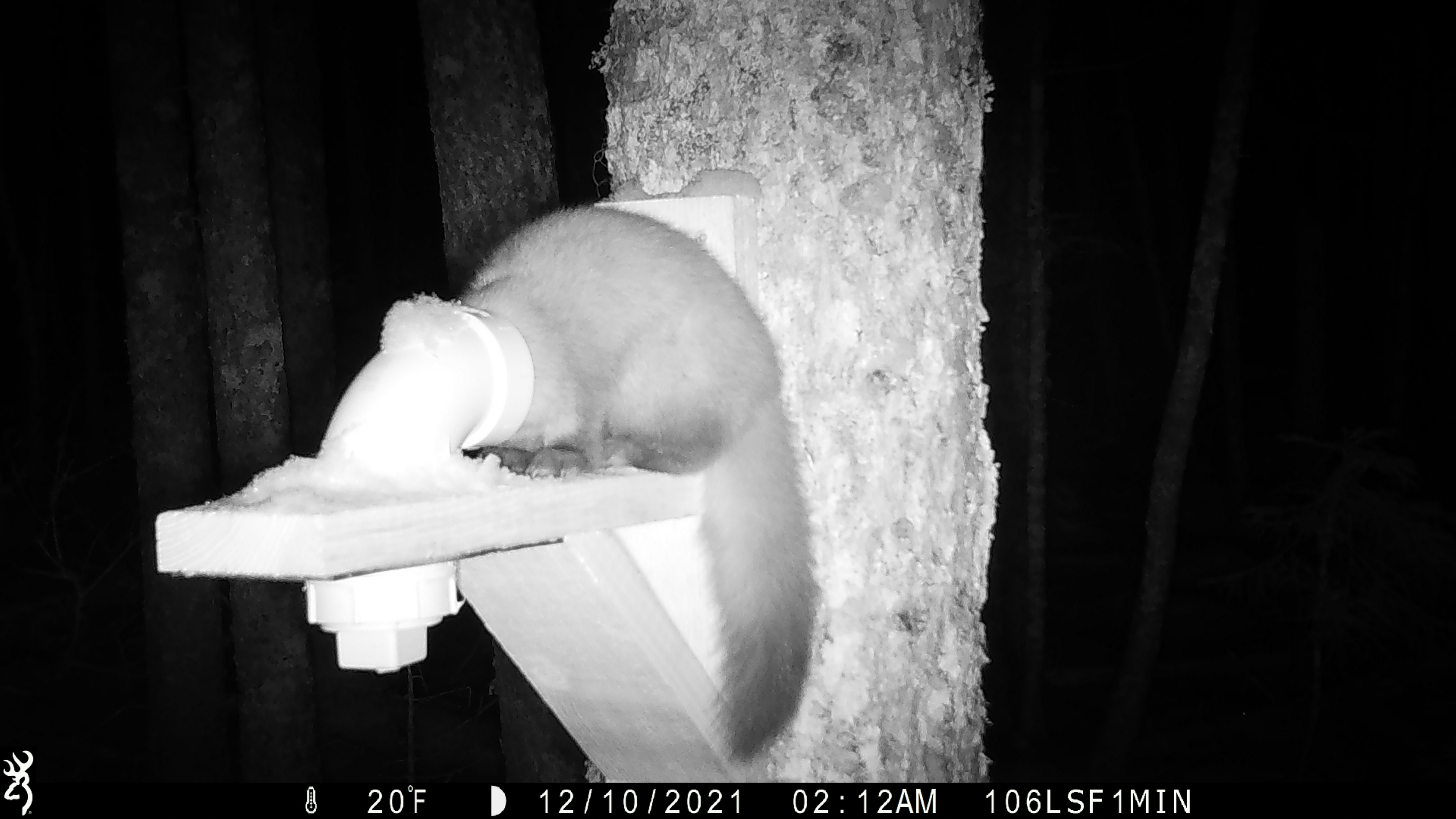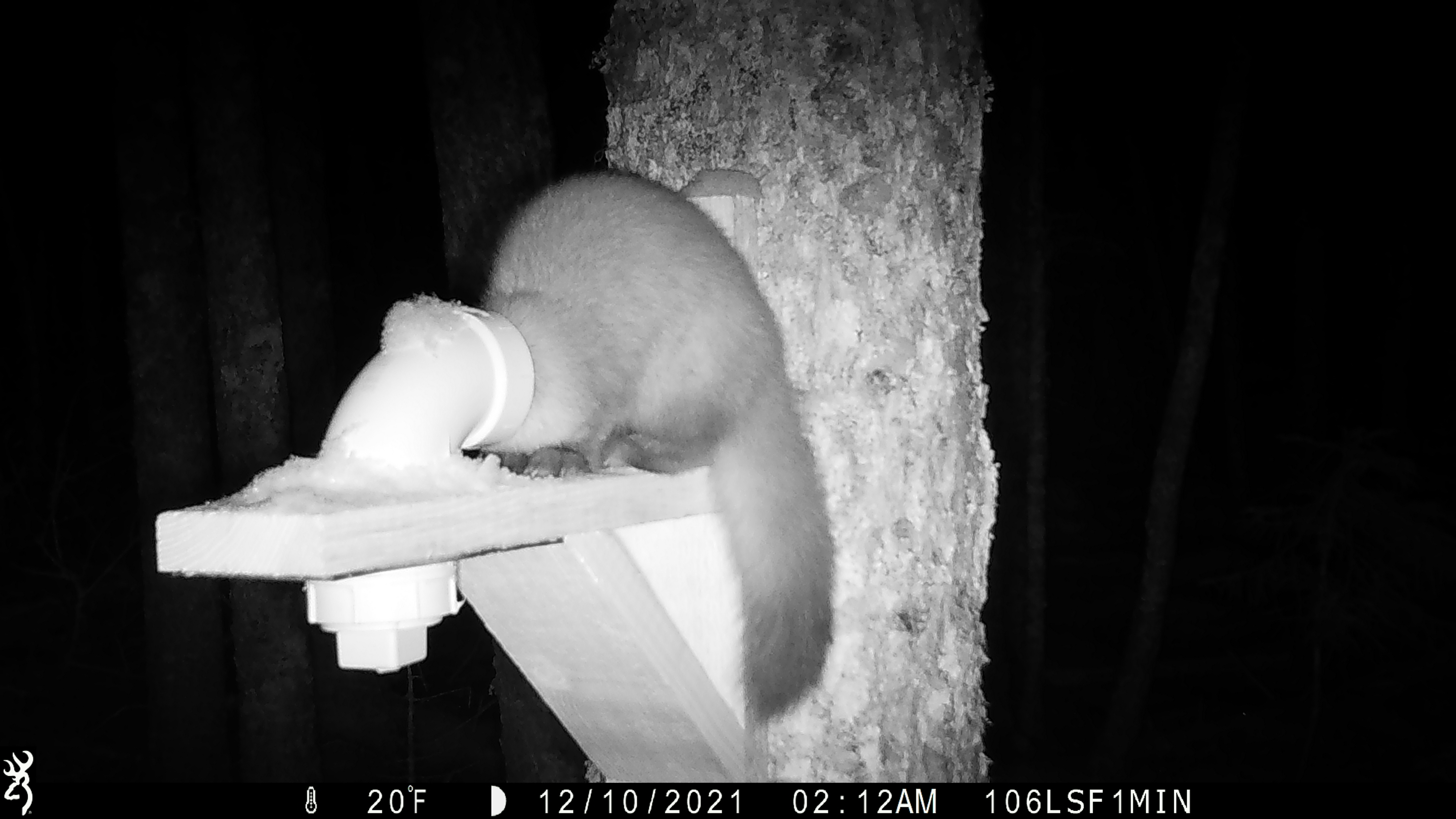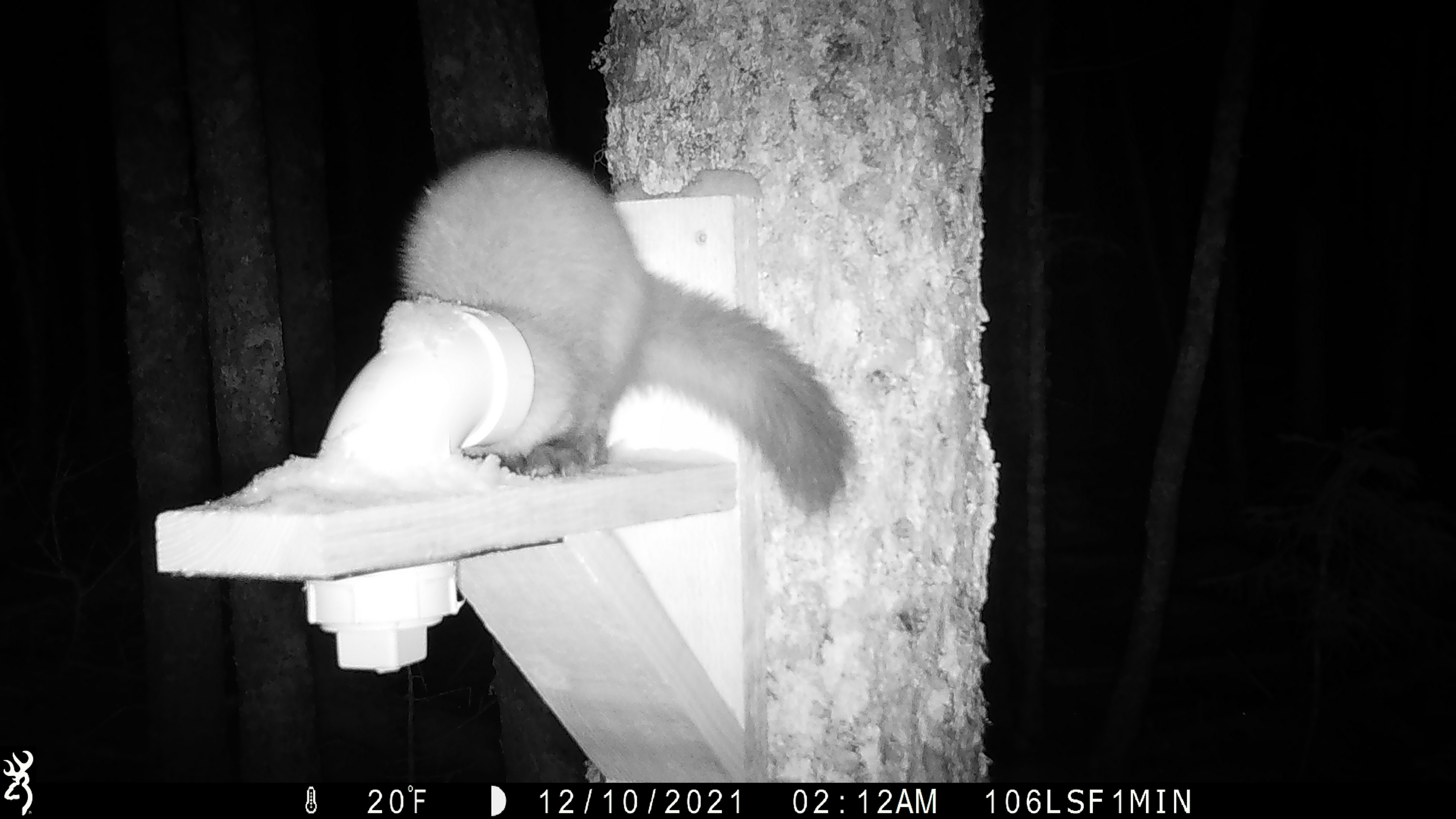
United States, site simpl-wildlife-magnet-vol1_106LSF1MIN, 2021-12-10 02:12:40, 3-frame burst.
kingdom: Animalia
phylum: Chordata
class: Mammalia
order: Carnivora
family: Mustelidae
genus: Martes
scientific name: Martes americana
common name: american marten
American marten (Martes americana).